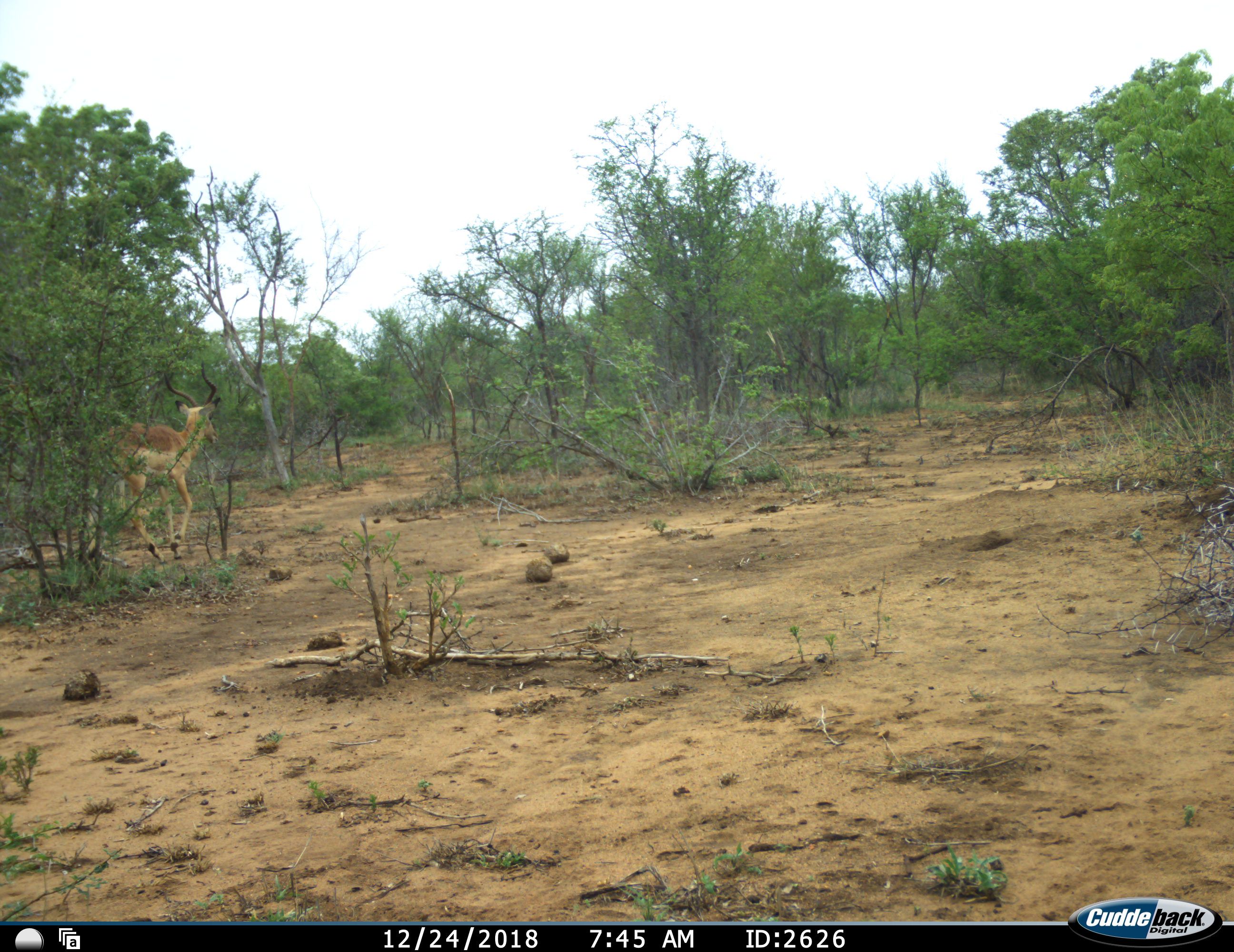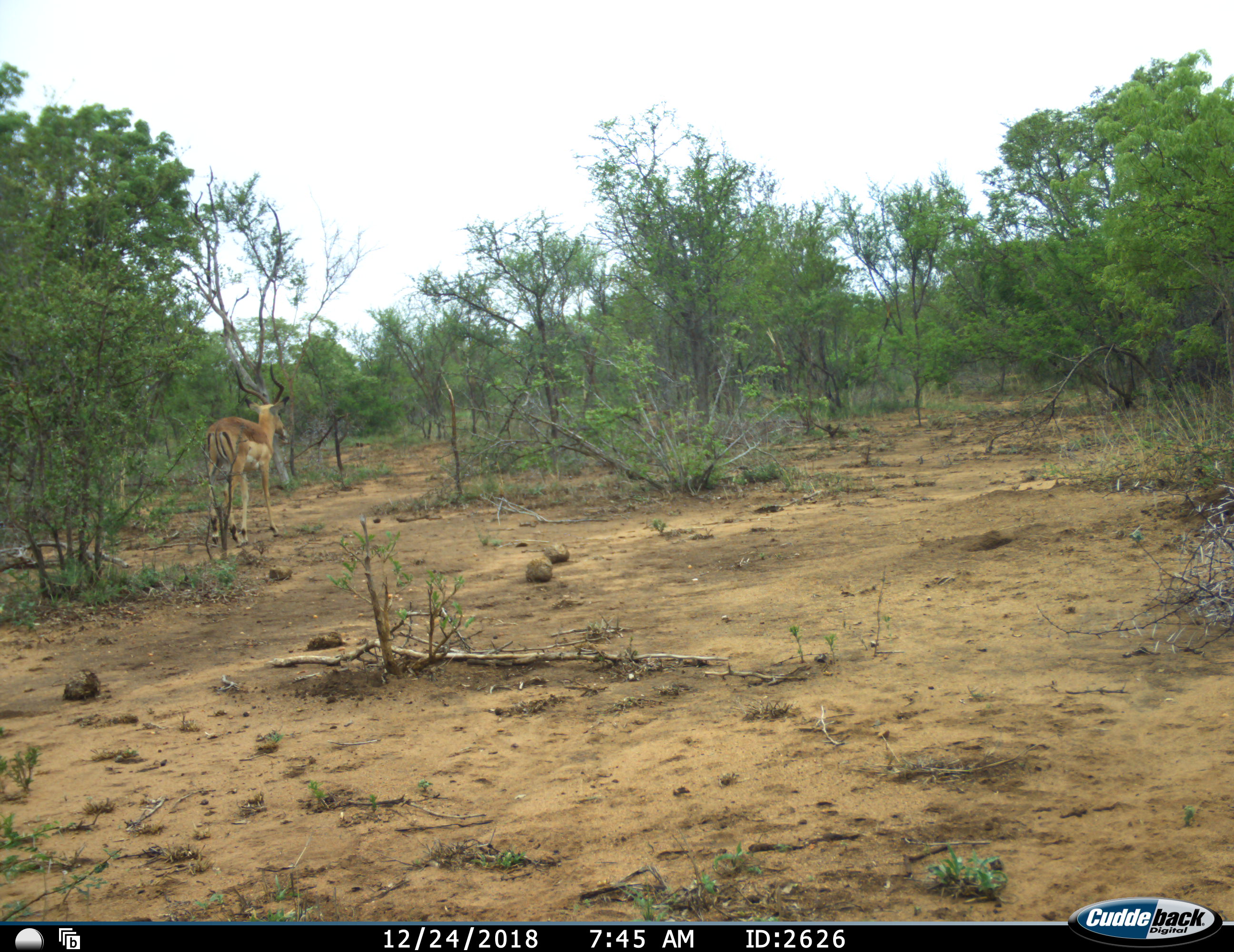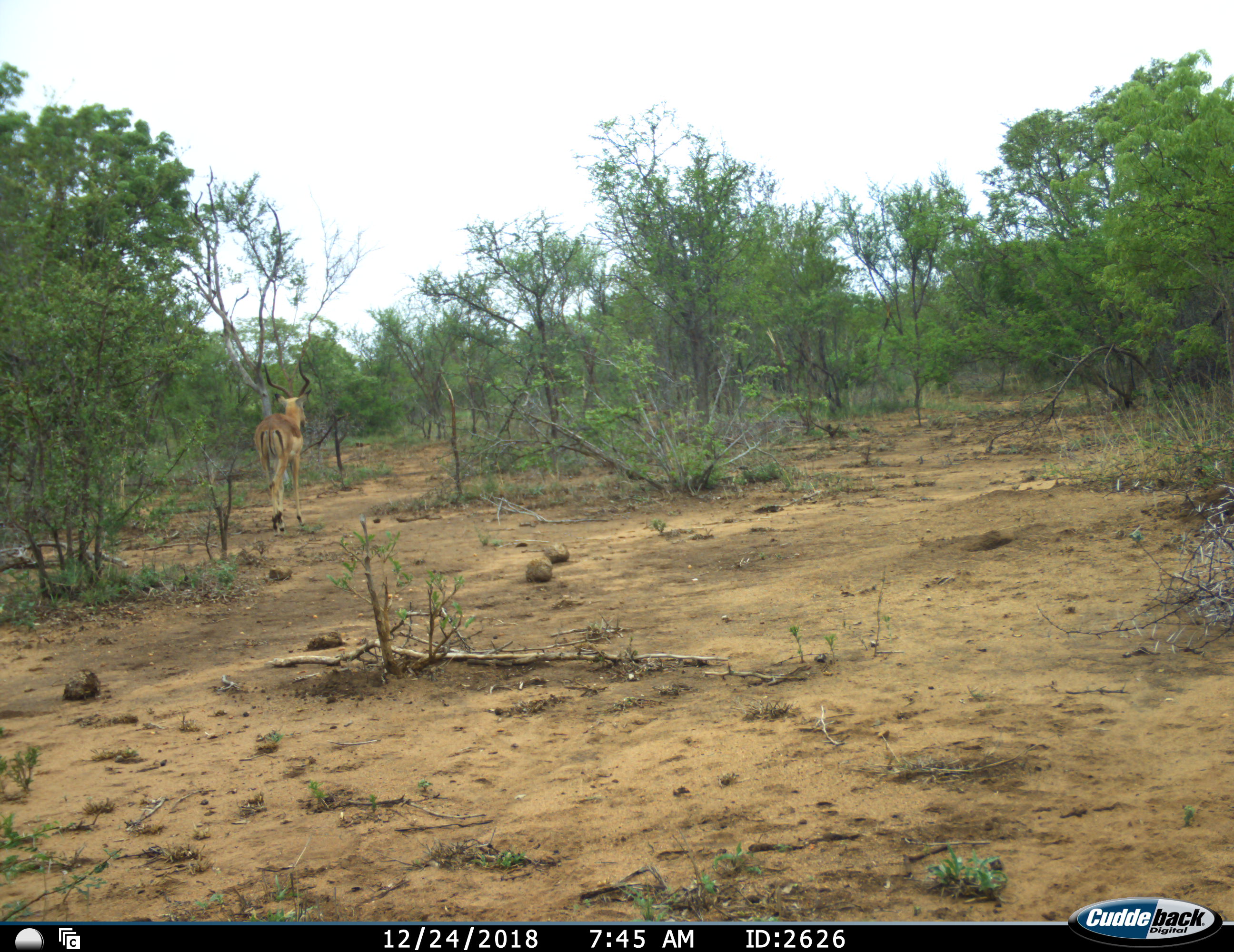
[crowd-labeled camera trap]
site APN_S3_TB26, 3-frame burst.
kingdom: Animalia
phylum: Chordata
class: Mammalia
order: Artiodactyla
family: Bovidae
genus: Aepyceros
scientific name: Aepyceros melampus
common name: impala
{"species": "impala (Aepyceros melampus)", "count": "1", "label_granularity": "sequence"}